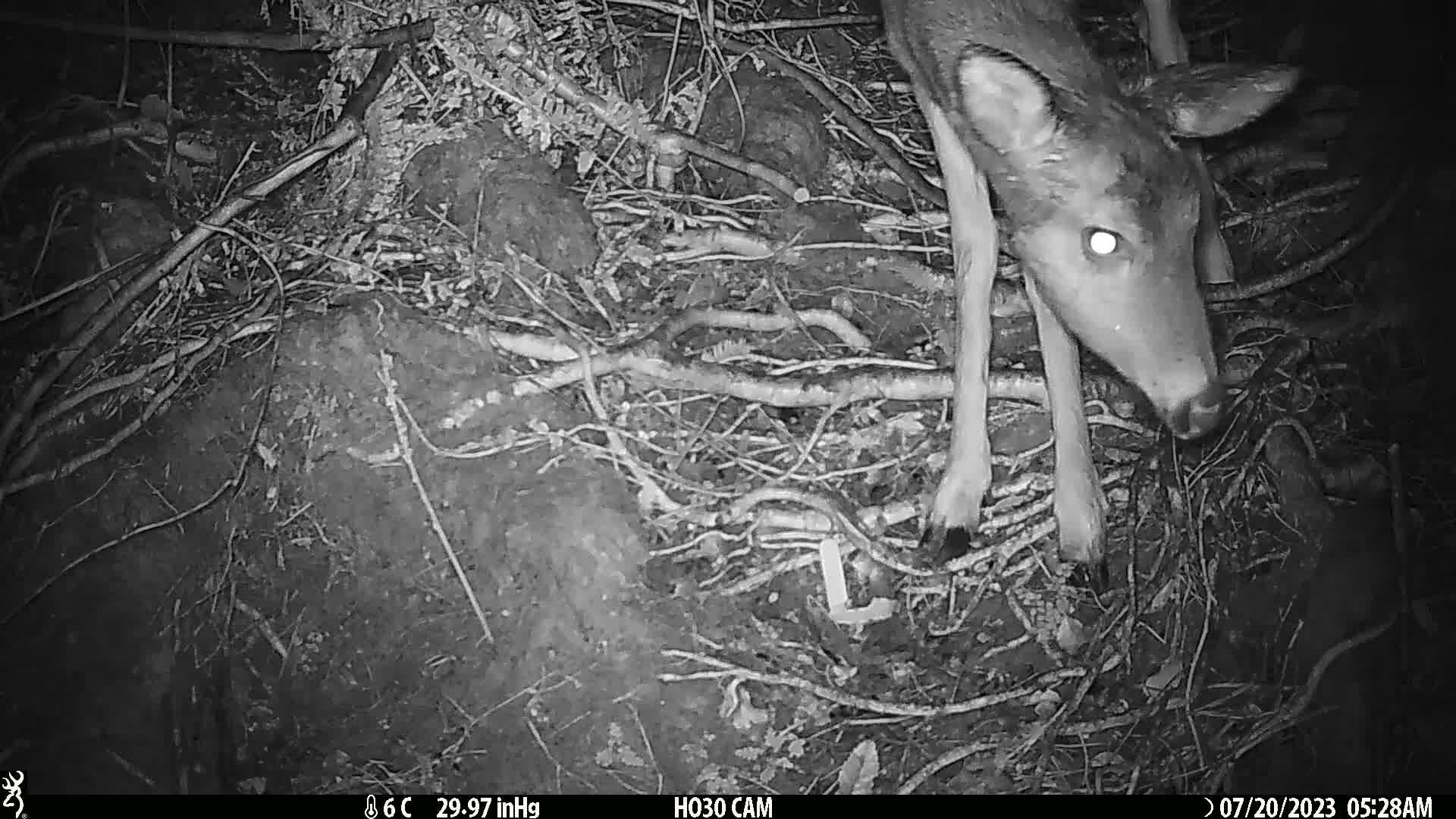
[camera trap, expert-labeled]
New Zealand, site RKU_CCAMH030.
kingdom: Animalia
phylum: Chordata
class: Mammalia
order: Artiodactyla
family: Cervidae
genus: Odocoileus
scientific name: Odocoileus virginianus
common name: white-tailed deer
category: white tailed deer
White tailed deer (white-tailed deer) (Odocoileus virginianus).